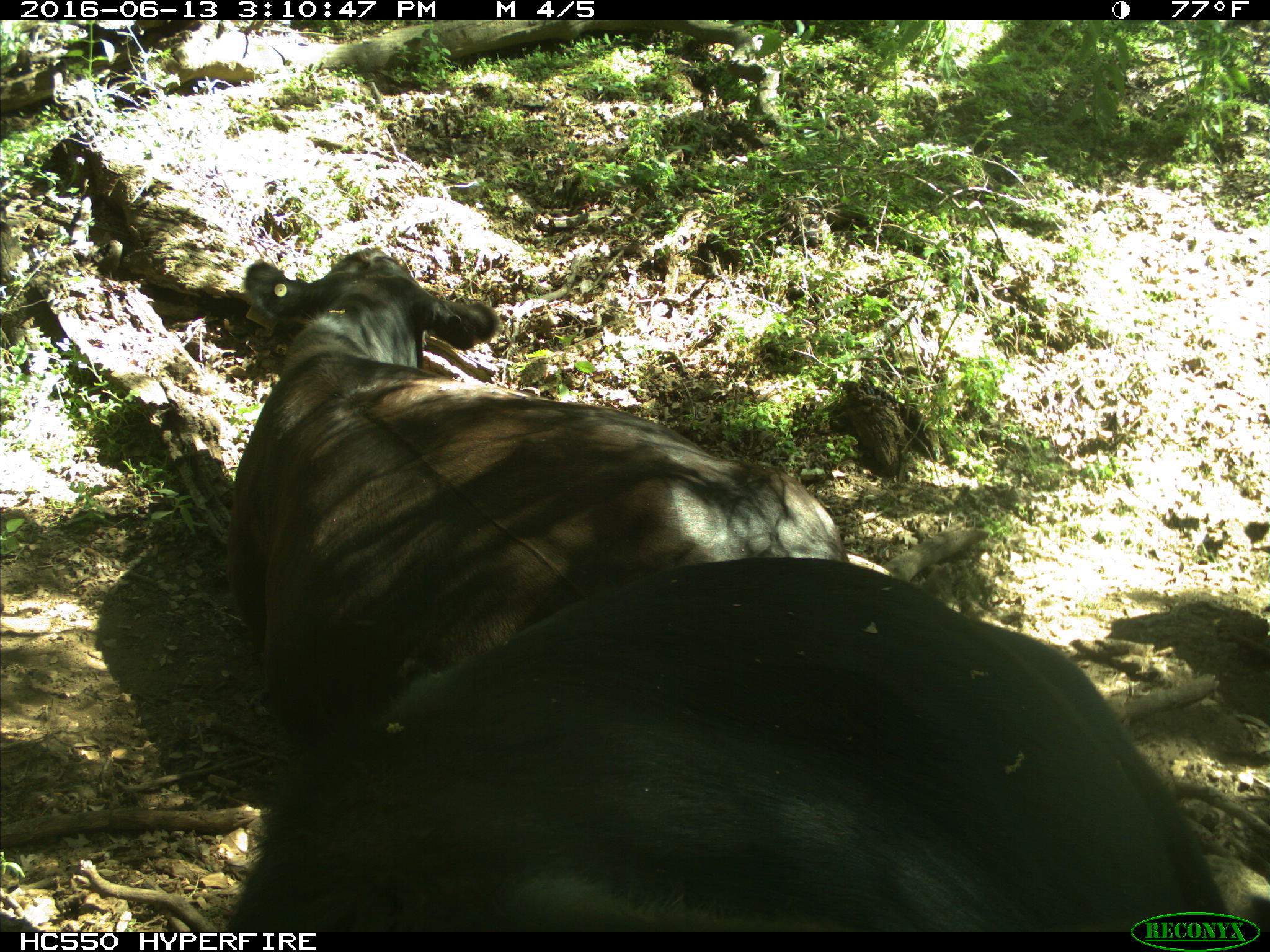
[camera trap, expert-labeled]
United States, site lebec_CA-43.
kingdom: Animalia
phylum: Chordata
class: Mammalia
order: Artiodactyla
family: Bovidae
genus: Bos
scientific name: Bos taurus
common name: domestic cow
Bos taurus (domestic cow).